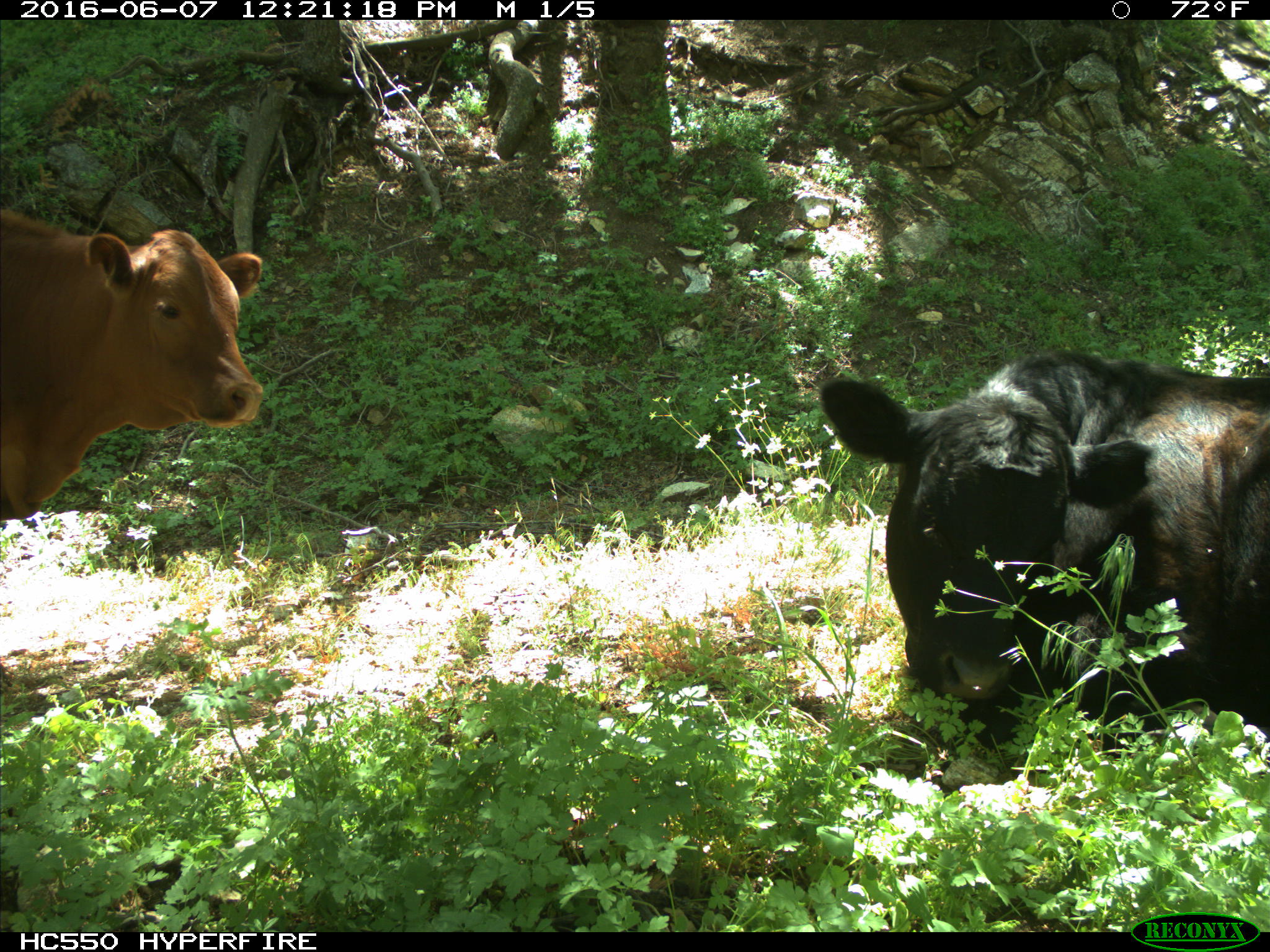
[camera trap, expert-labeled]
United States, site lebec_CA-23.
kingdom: Animalia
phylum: Chordata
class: Mammalia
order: Artiodactyla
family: Bovidae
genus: Bos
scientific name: Bos taurus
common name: domestic cow